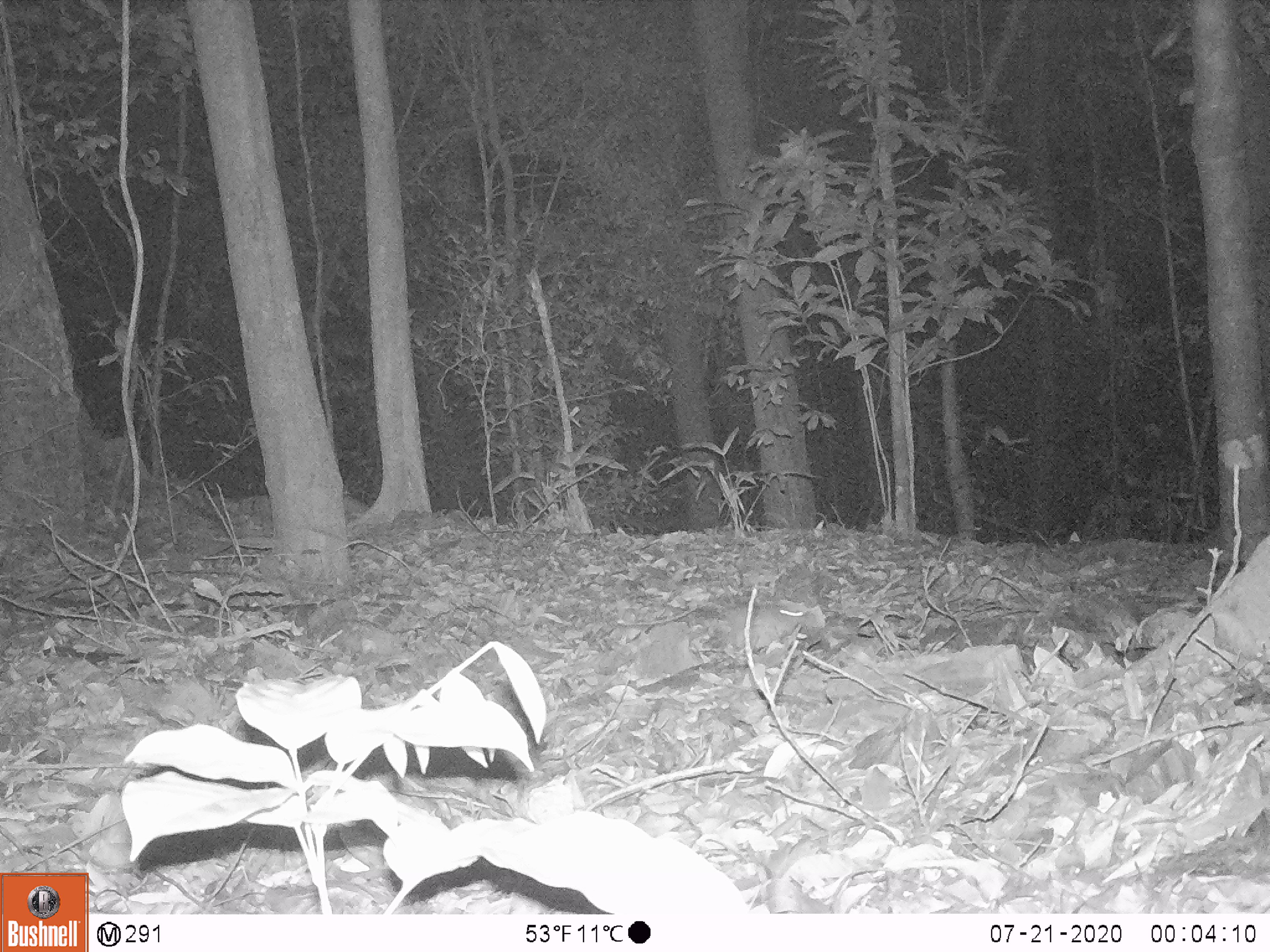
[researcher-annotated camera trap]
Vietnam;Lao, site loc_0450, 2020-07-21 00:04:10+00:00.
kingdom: Animalia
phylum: Chordata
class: Mammalia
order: Rodentia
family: Muridae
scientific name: Muridae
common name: old-world mice and rats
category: unidentified murid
Unidentified murid (old-world mice and rats) (Muridae). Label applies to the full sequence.